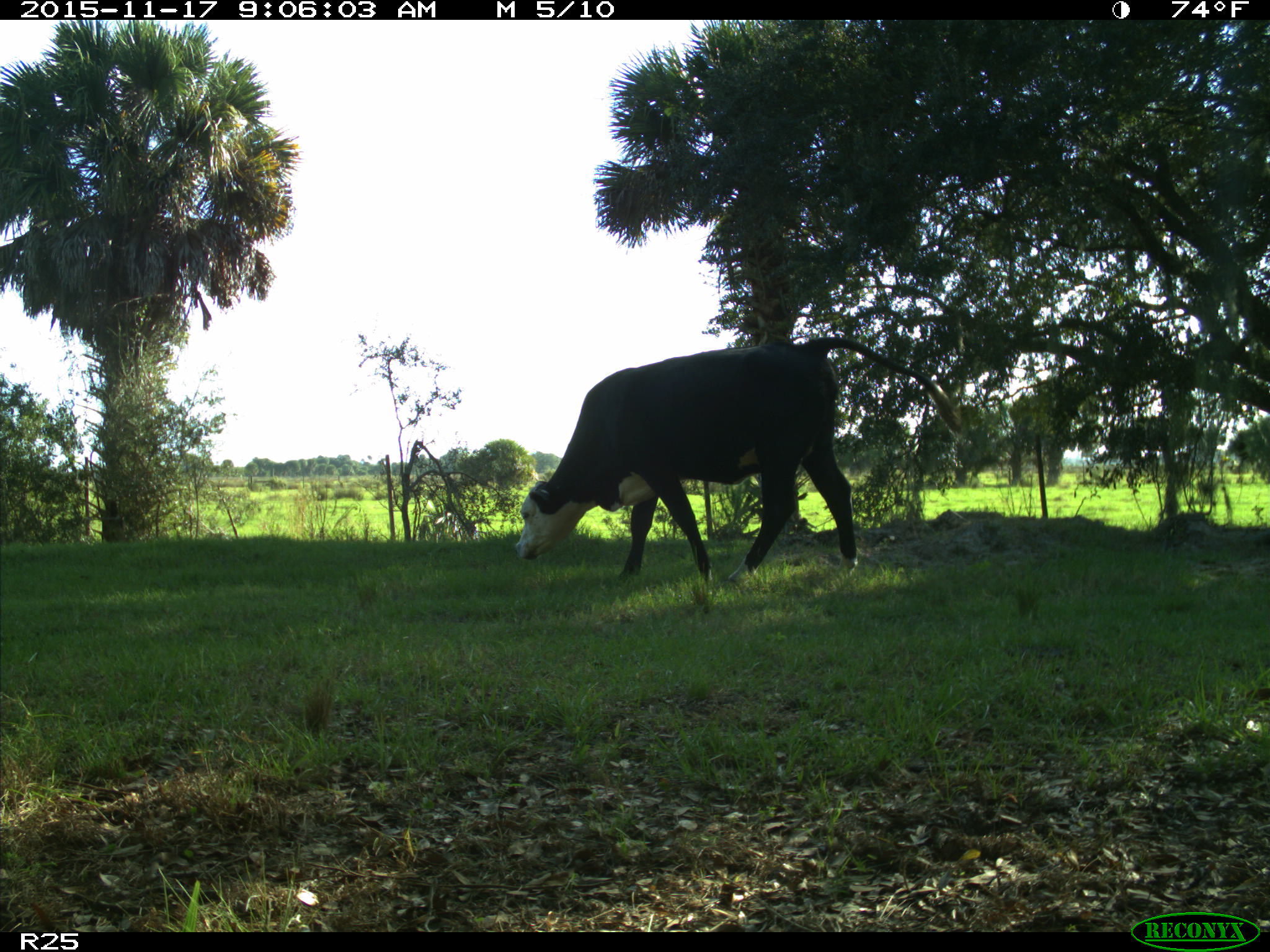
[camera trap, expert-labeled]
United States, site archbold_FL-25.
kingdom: Animalia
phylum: Chordata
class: Mammalia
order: Artiodactyla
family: Bovidae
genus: Bos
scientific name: Bos taurus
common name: domestic cow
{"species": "Bos taurus (domestic cow)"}